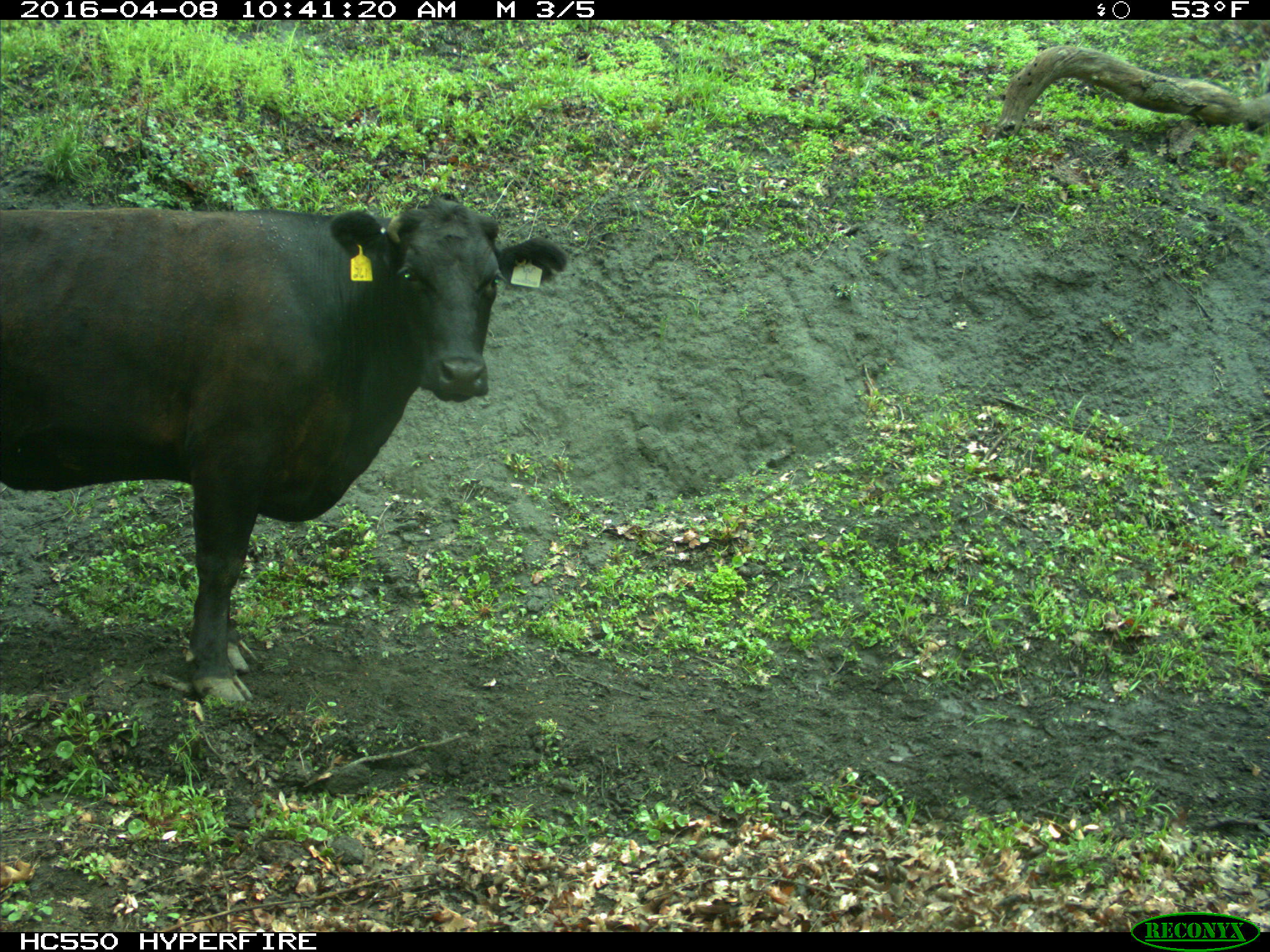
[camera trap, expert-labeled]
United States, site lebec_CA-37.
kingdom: Animalia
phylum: Chordata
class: Mammalia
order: Artiodactyla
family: Bovidae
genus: Bos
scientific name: Bos taurus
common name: domestic cow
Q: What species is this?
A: Bos taurus (domestic cow).